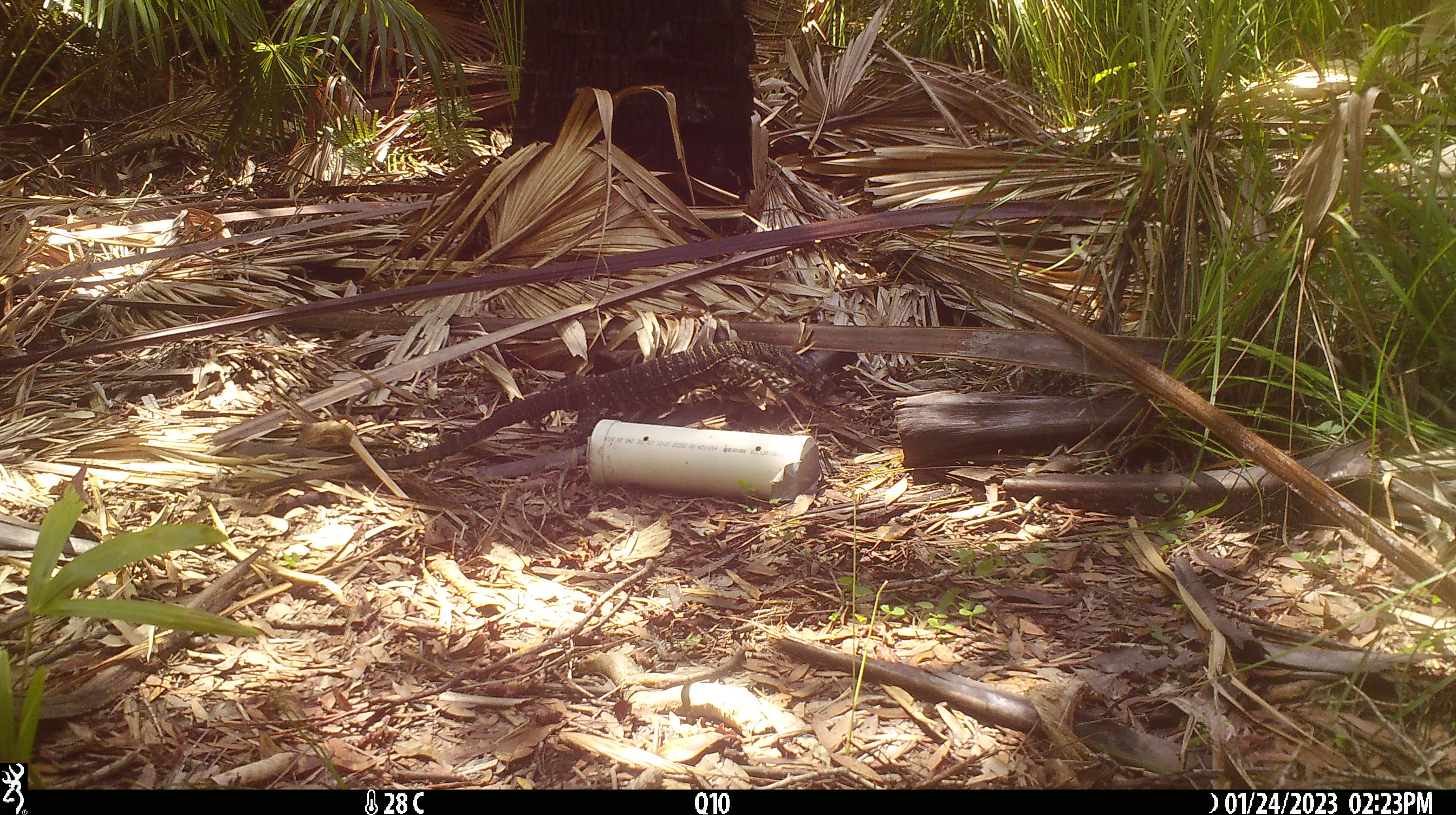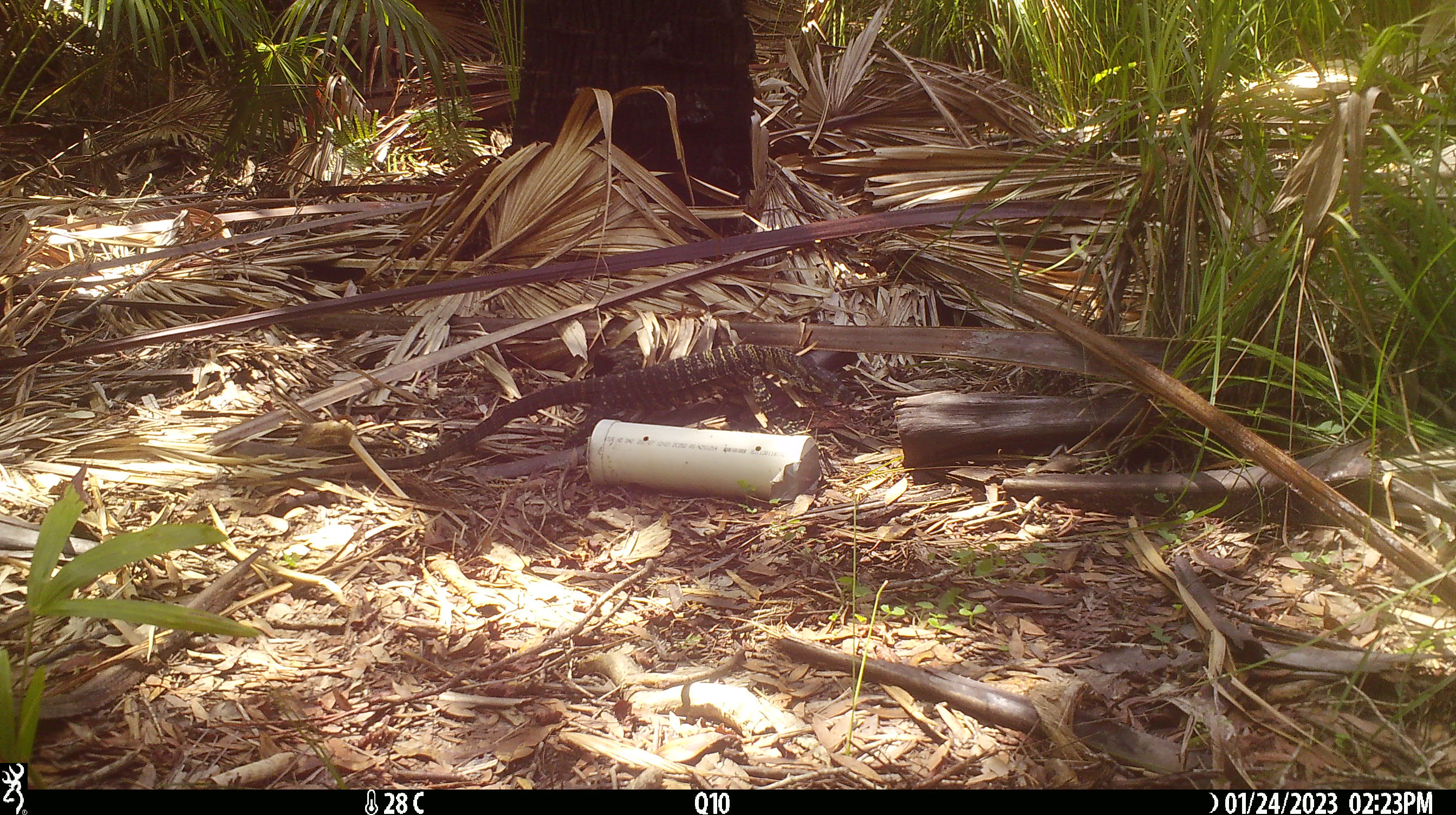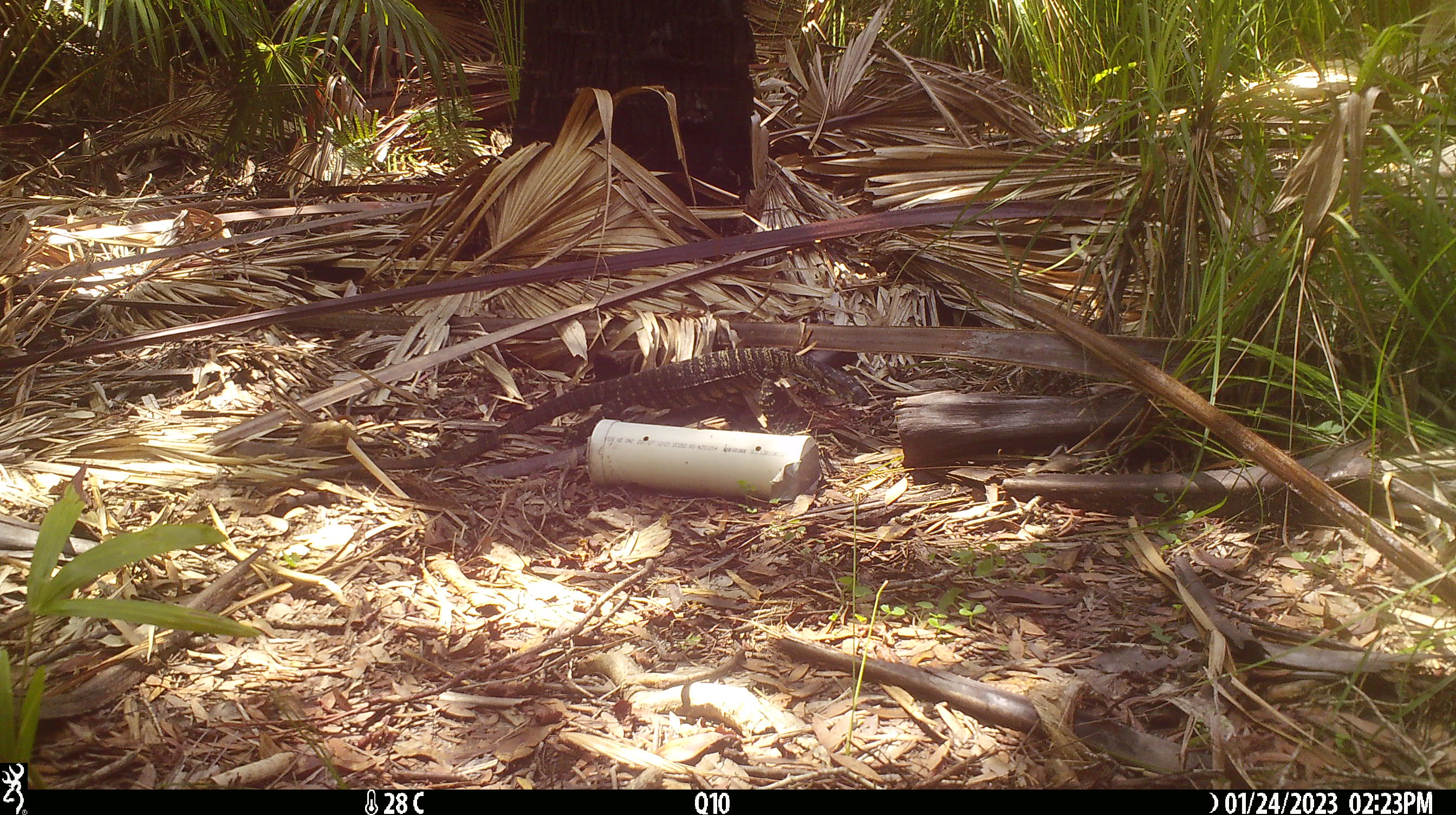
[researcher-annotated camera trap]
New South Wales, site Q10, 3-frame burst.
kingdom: Animalia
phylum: Chordata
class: Reptilia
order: Squamata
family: Varanidae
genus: Varanus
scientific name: Varanus varius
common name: lace monitor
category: goanna